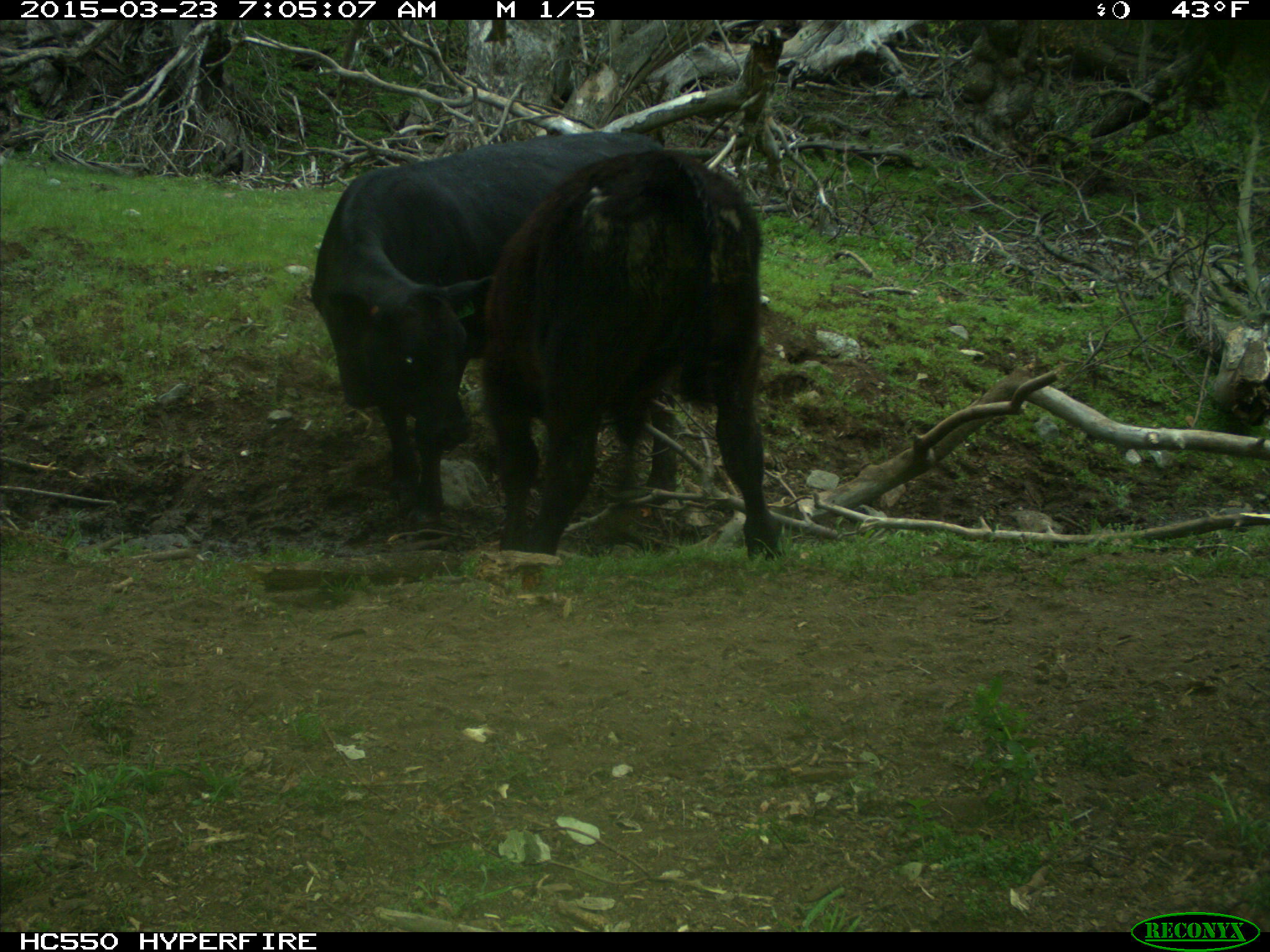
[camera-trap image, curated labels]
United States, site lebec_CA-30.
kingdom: Animalia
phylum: Chordata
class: Mammalia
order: Artiodactyla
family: Bovidae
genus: Bos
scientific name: Bos taurus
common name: domestic cow